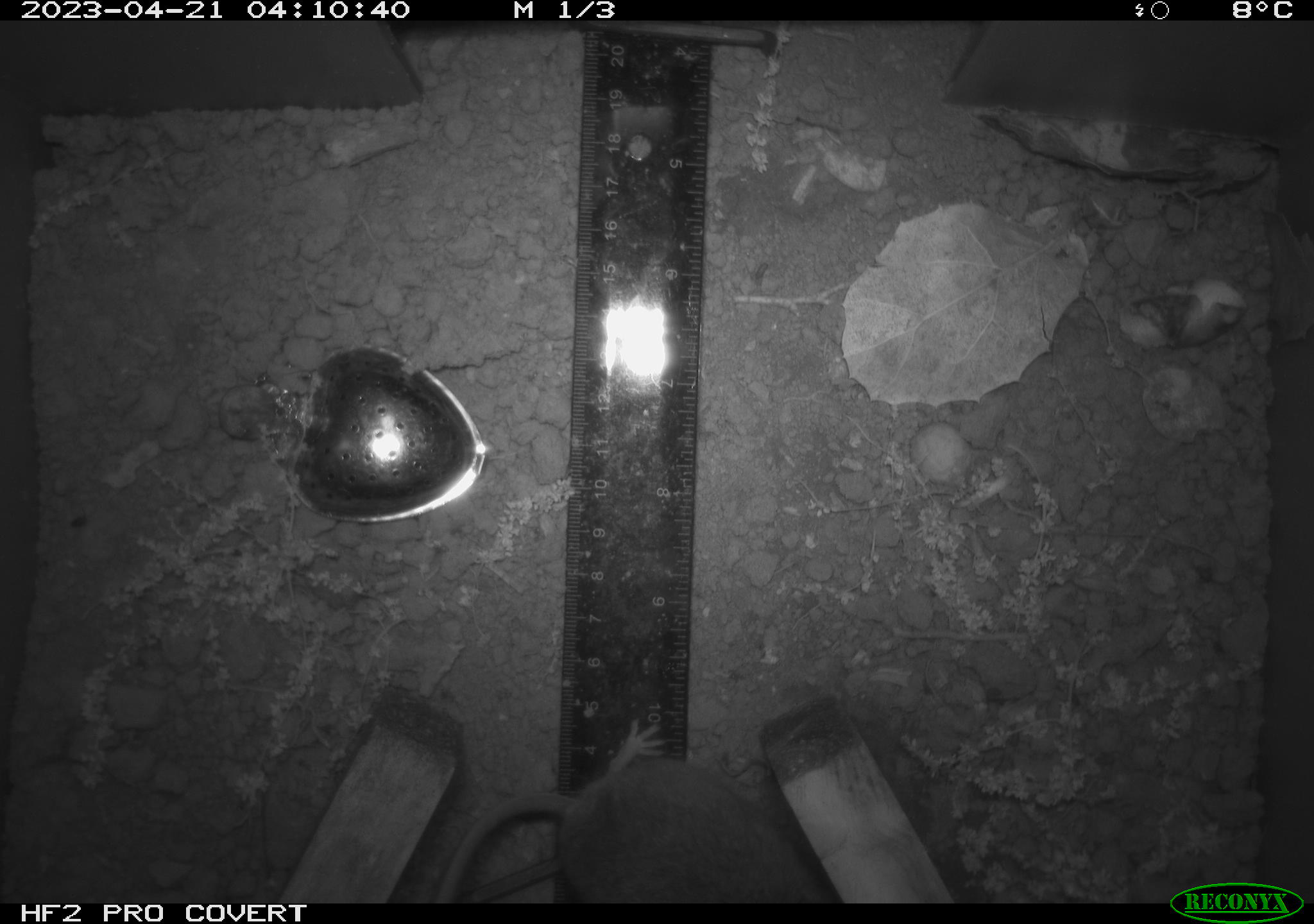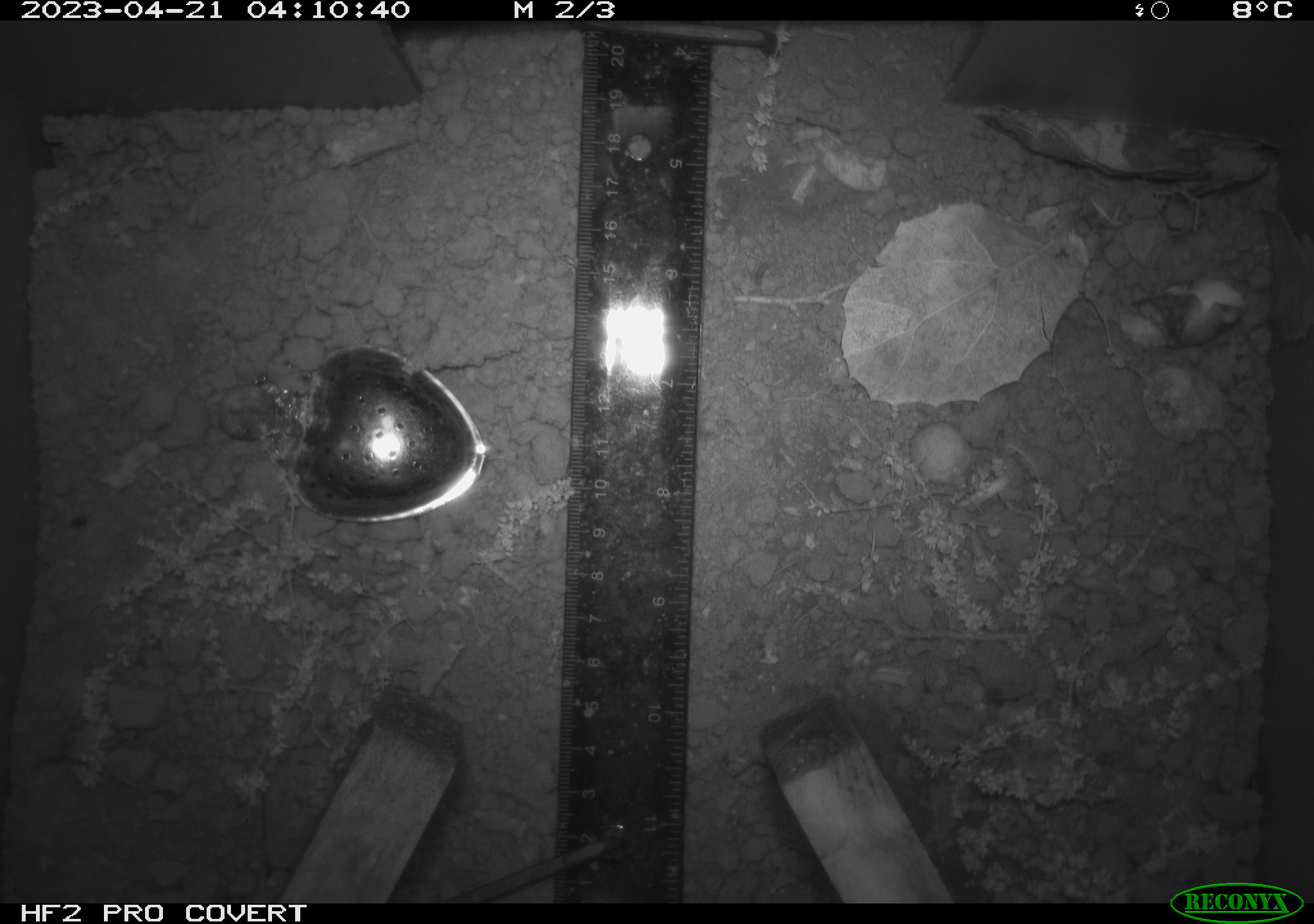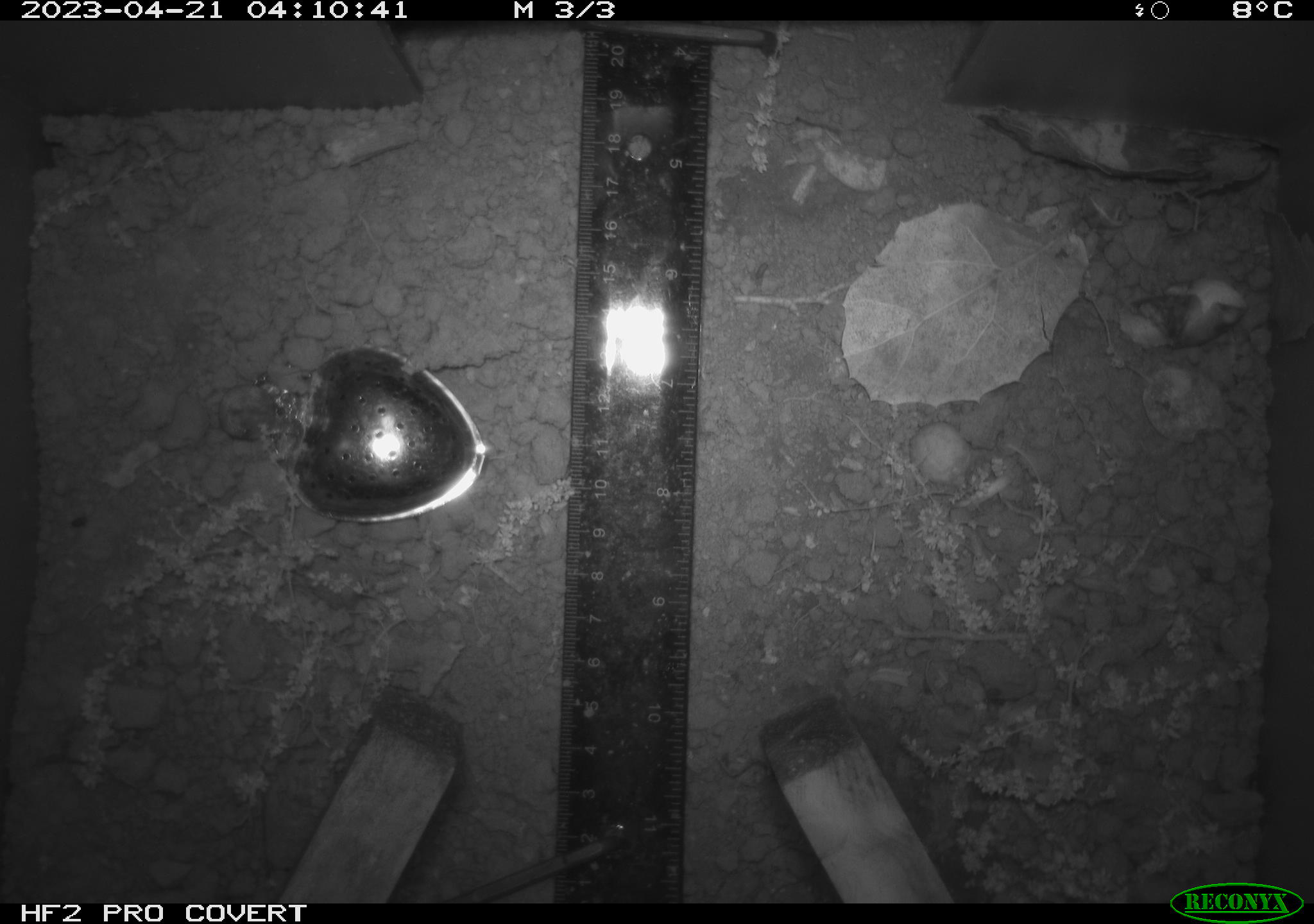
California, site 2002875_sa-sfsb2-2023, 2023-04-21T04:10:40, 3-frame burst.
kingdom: Animalia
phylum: Chordata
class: Mammalia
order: Rodentia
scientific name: Rodentia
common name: mouse species